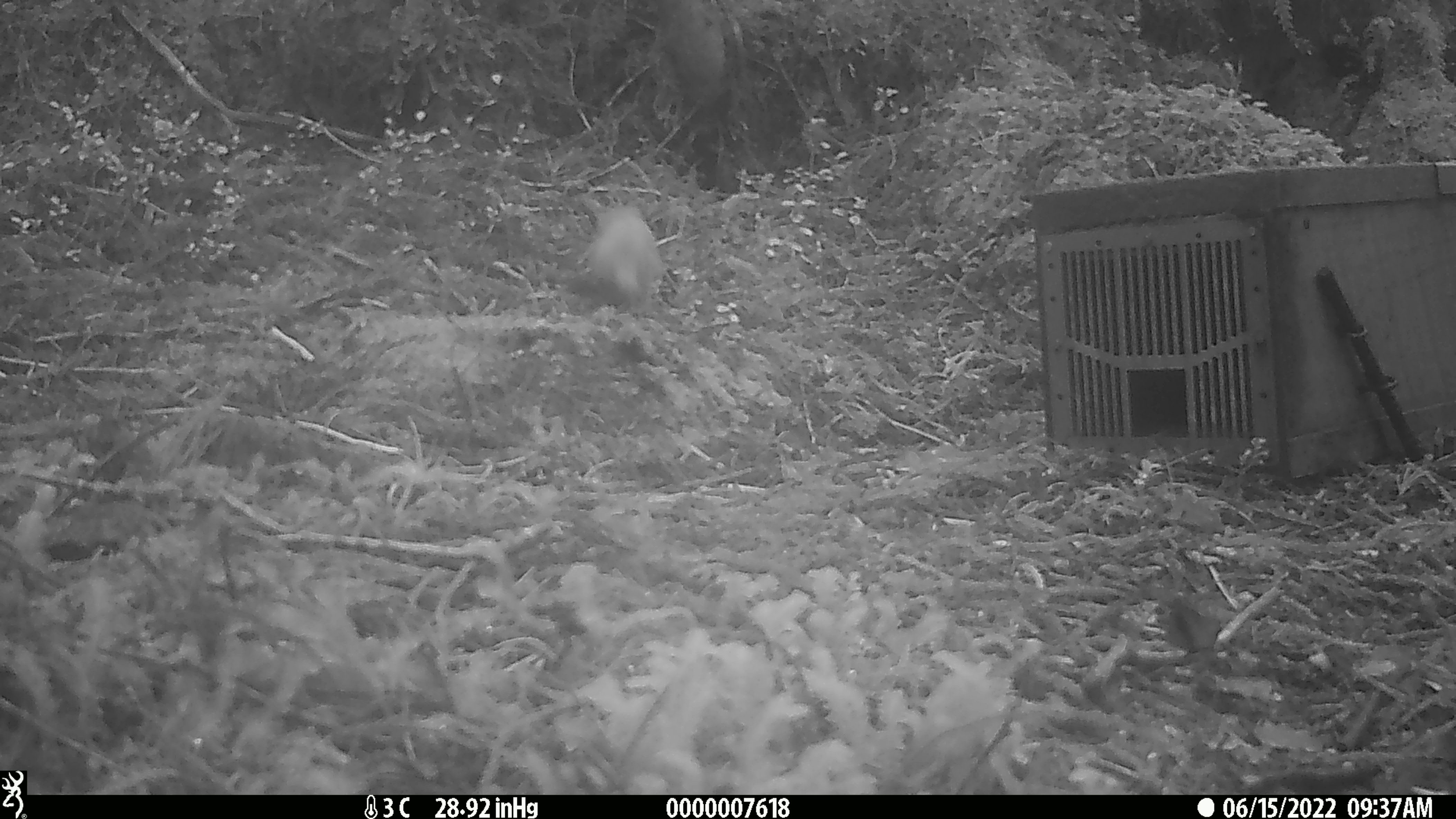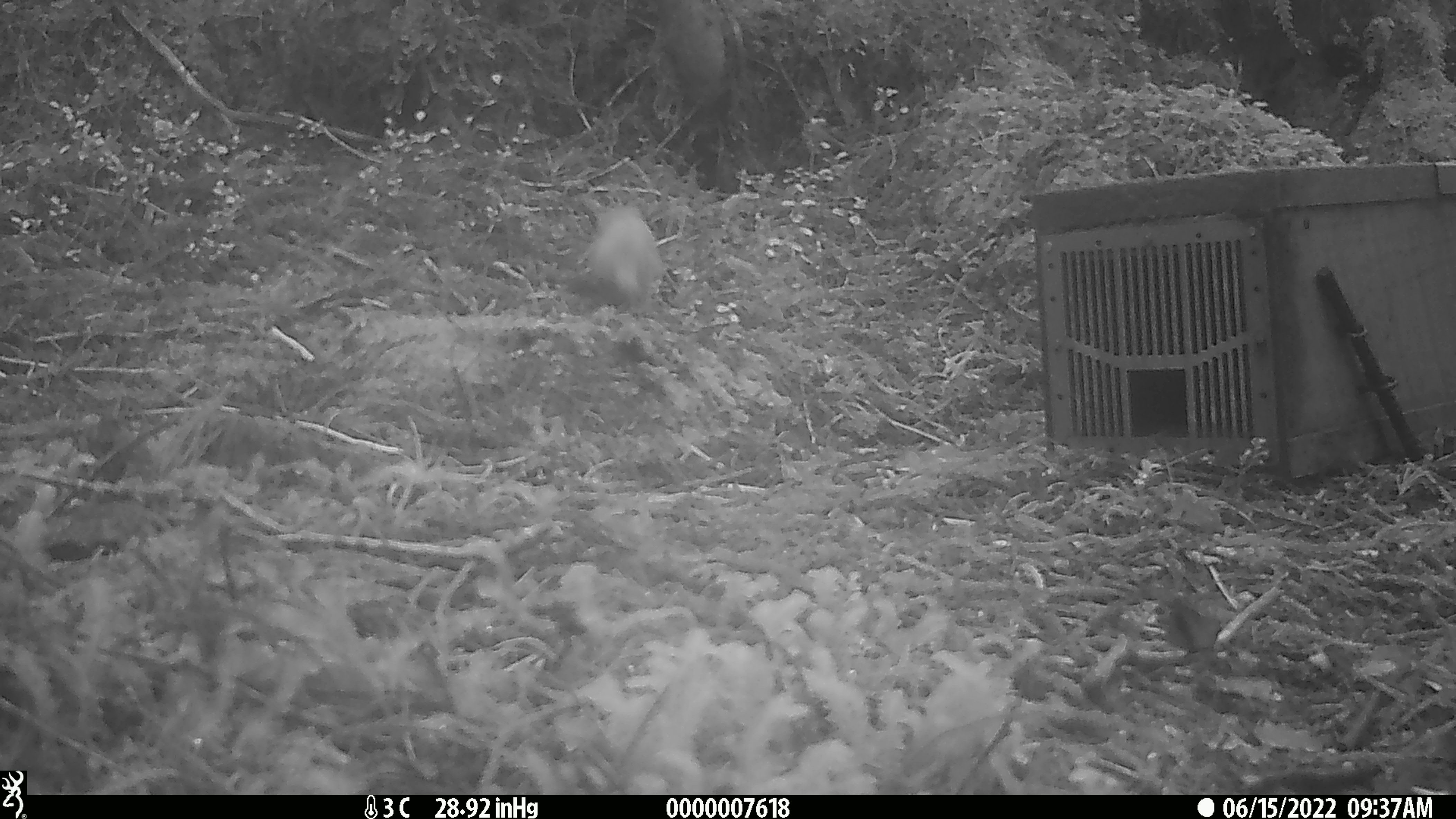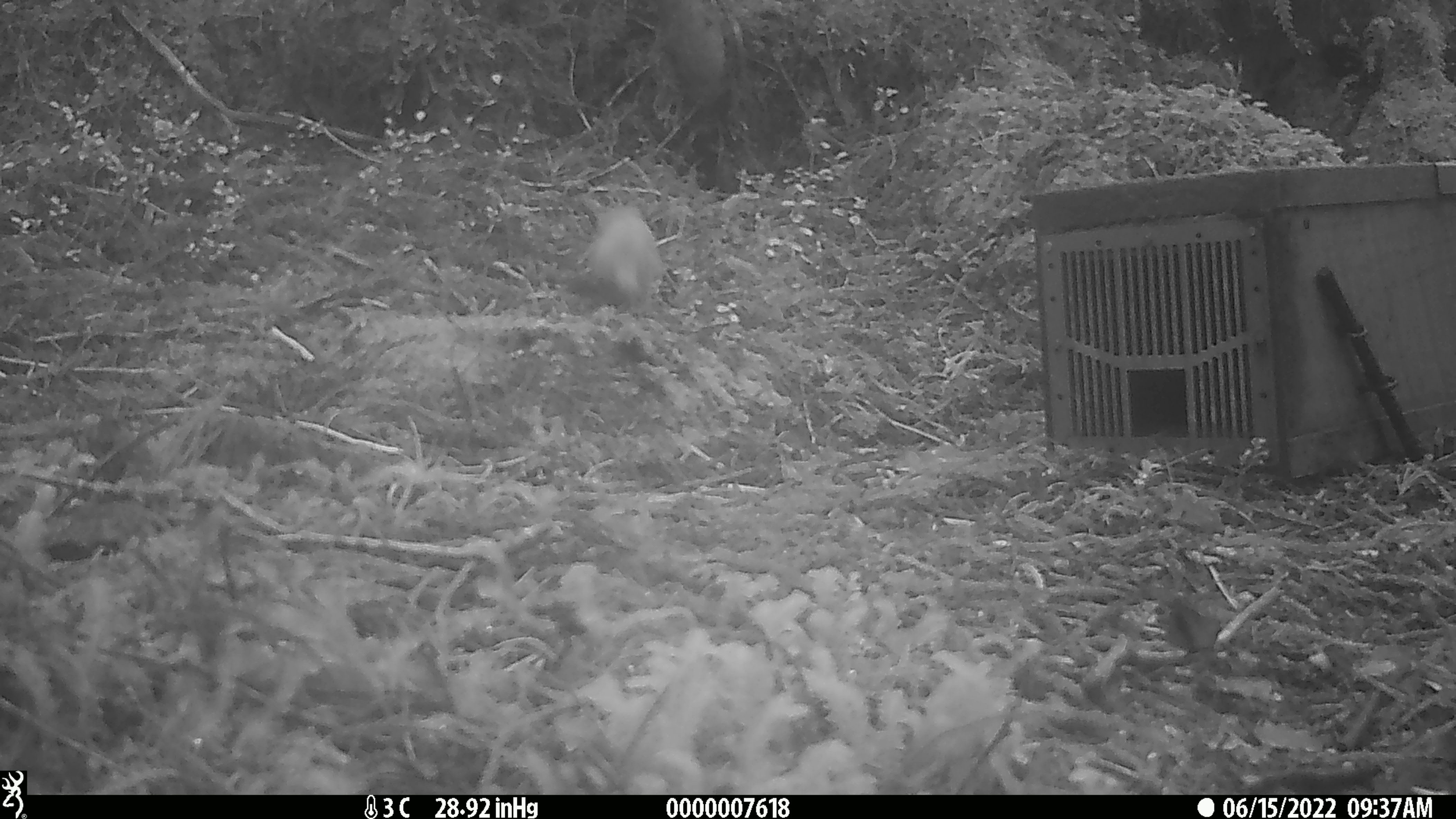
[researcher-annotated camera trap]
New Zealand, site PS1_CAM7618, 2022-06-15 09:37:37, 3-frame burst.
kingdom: Animalia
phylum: Chordata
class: Mammalia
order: Carnivora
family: Mustelidae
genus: Mustela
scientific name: Mustela erminea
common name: stoat